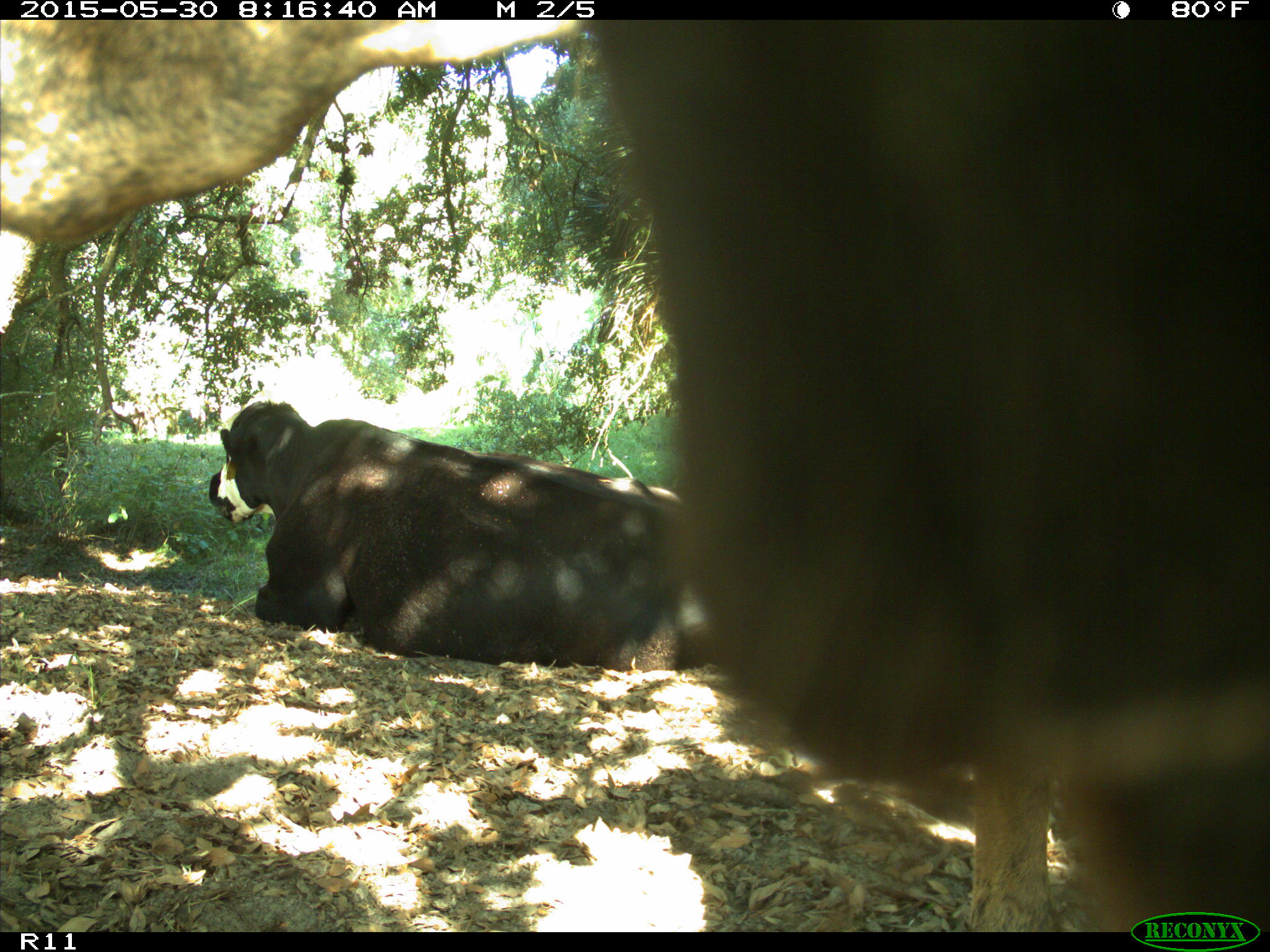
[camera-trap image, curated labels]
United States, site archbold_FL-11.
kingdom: Animalia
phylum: Chordata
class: Mammalia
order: Artiodactyla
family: Bovidae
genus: Bos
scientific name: Bos taurus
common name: domestic cow